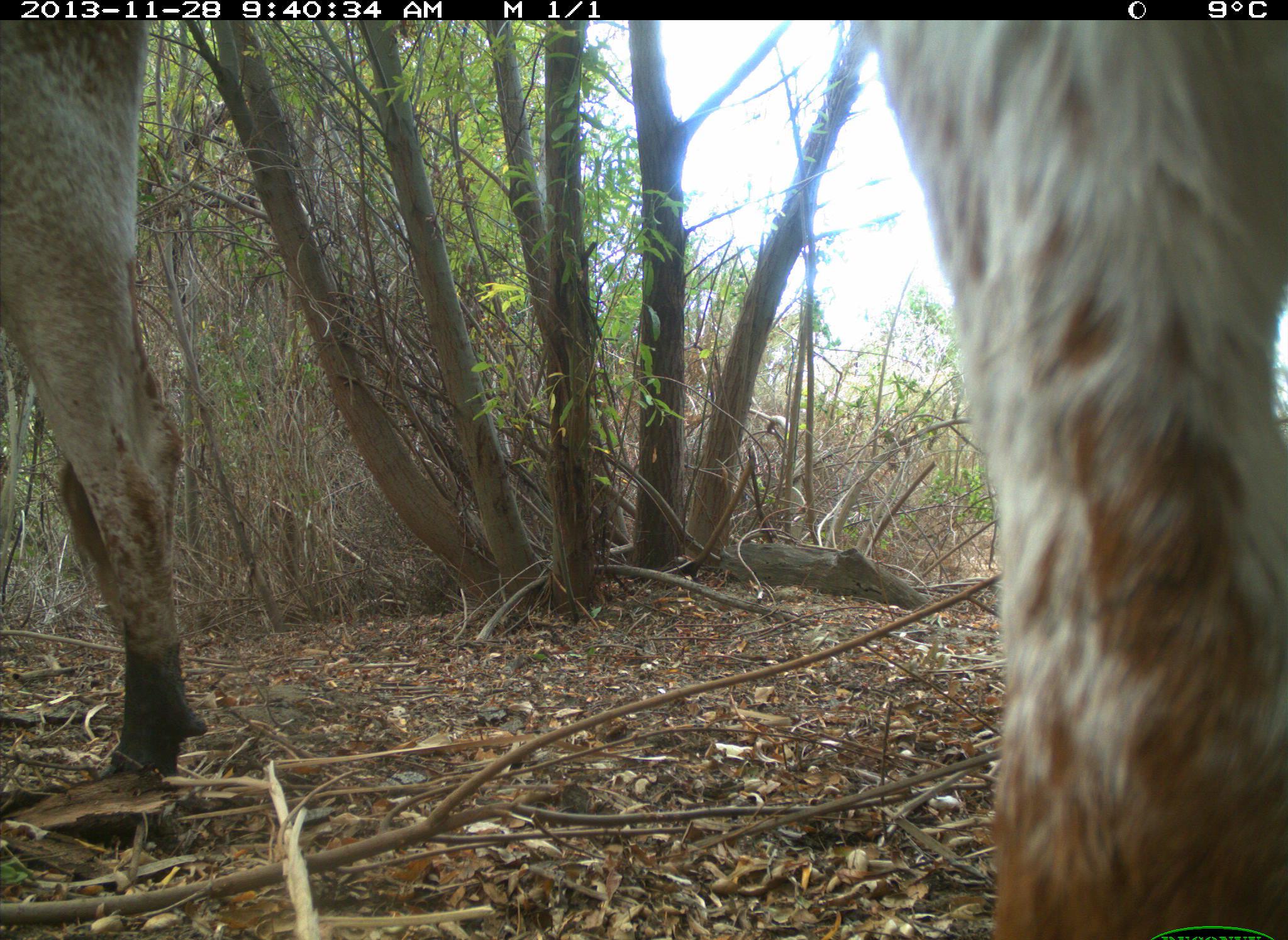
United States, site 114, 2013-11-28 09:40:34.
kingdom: Animalia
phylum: Chordata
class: Mammalia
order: Artiodactyla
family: Bovidae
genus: Bos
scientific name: Bos taurus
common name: cow